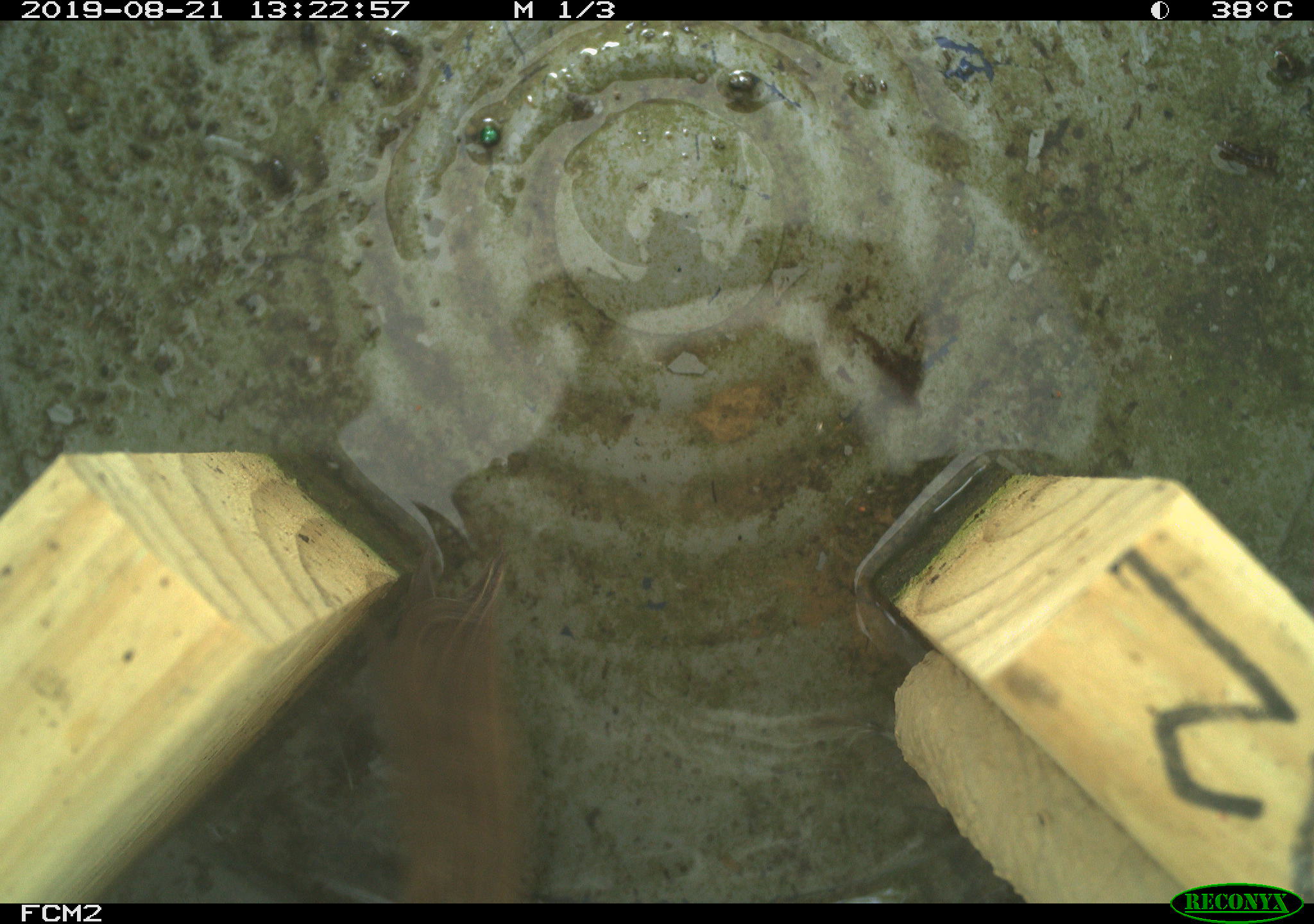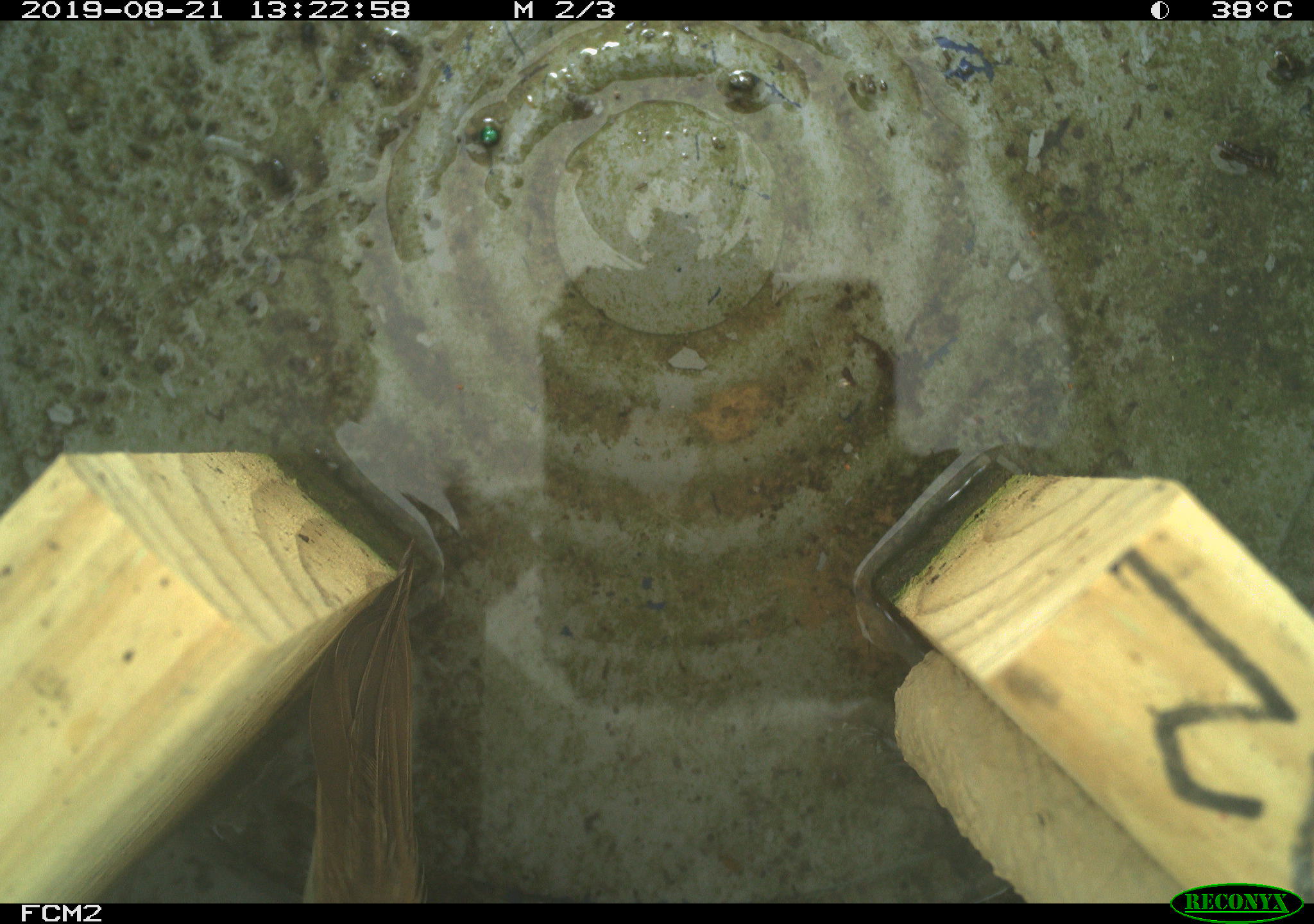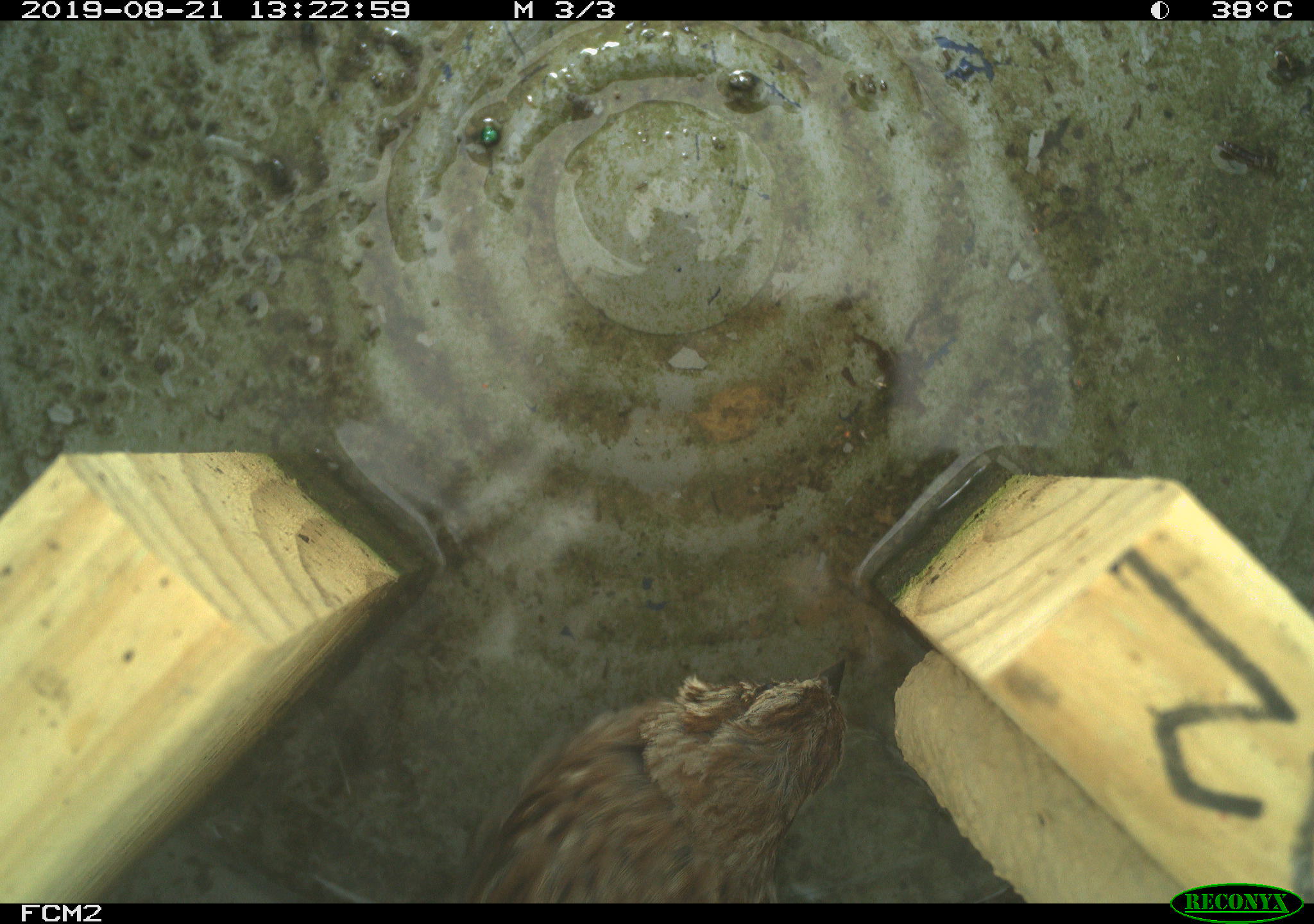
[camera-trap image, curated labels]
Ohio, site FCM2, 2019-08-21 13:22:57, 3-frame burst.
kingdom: Animalia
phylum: Chordata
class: Aves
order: Passeriformes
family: Passerellidae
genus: Melospiza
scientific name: Melospiza melodia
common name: song sparrow